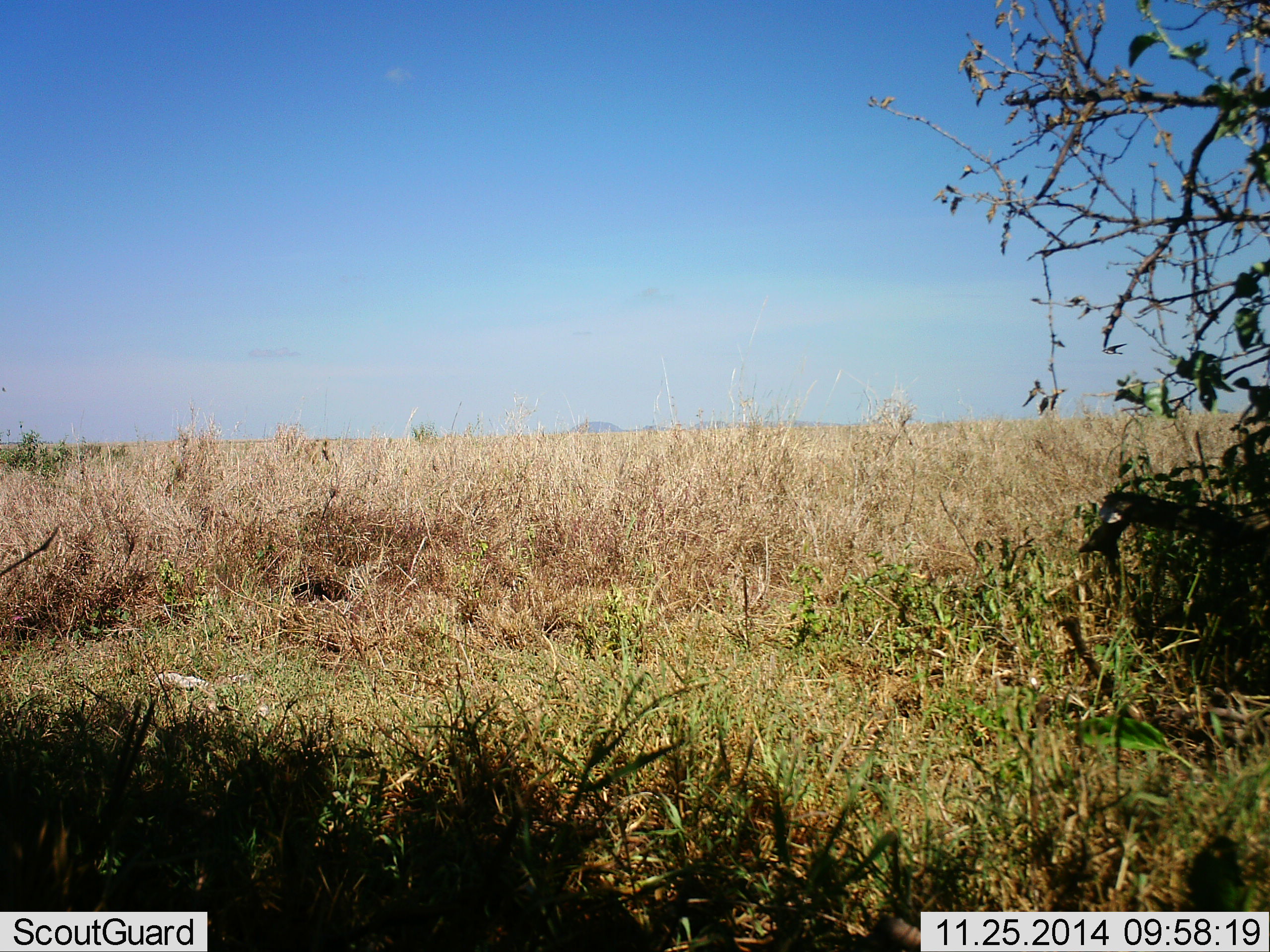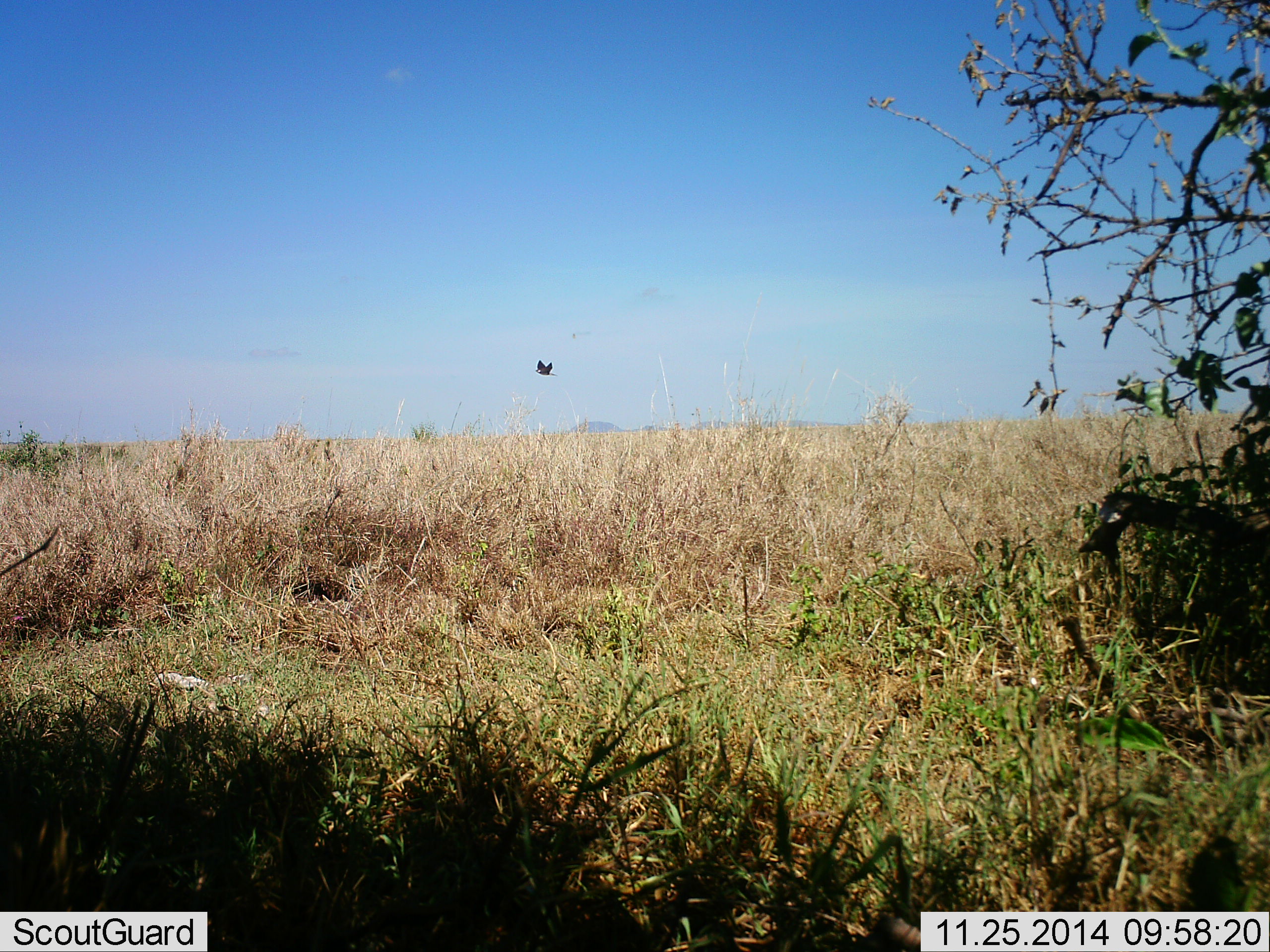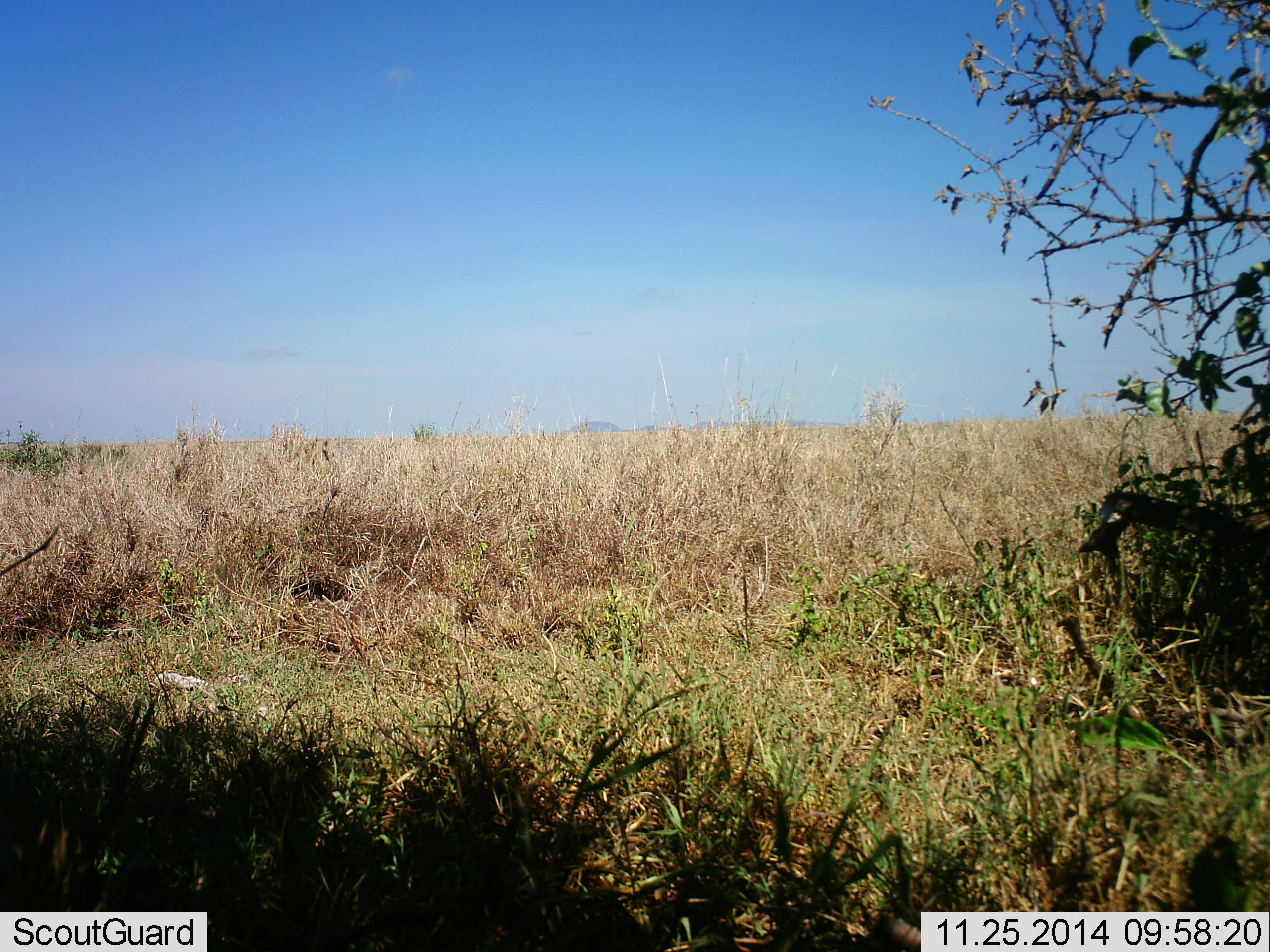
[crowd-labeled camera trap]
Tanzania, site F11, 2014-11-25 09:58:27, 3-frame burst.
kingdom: Animalia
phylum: Chordata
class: Aves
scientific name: Aves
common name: bird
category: otherbird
Otherbird (bird) (Aves), count 1. Behavior (volunteer vote fractions): standing 0%, resting 0%, moving 100%, interacting 0%. Young present (vote fraction): 0%. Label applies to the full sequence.